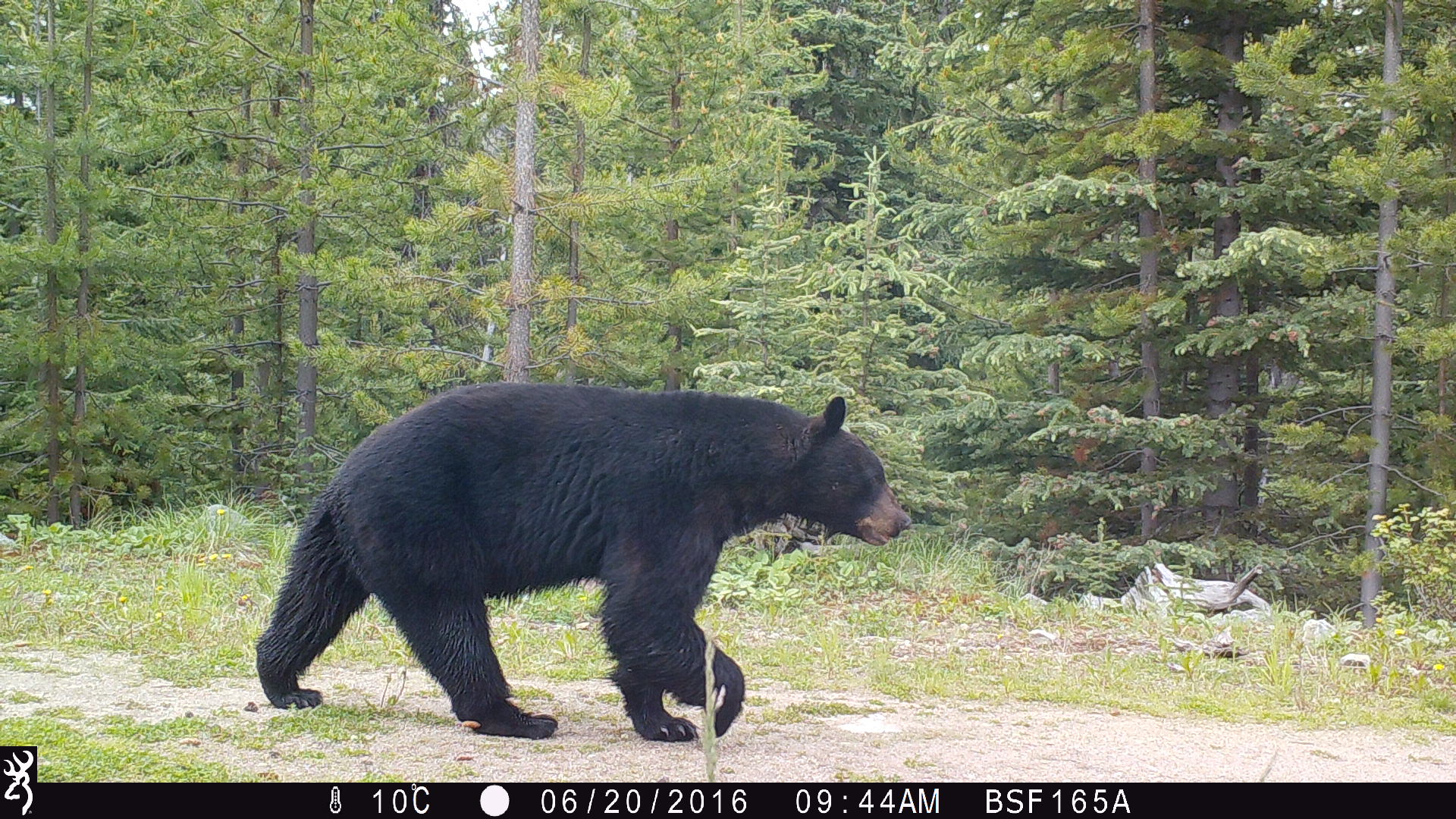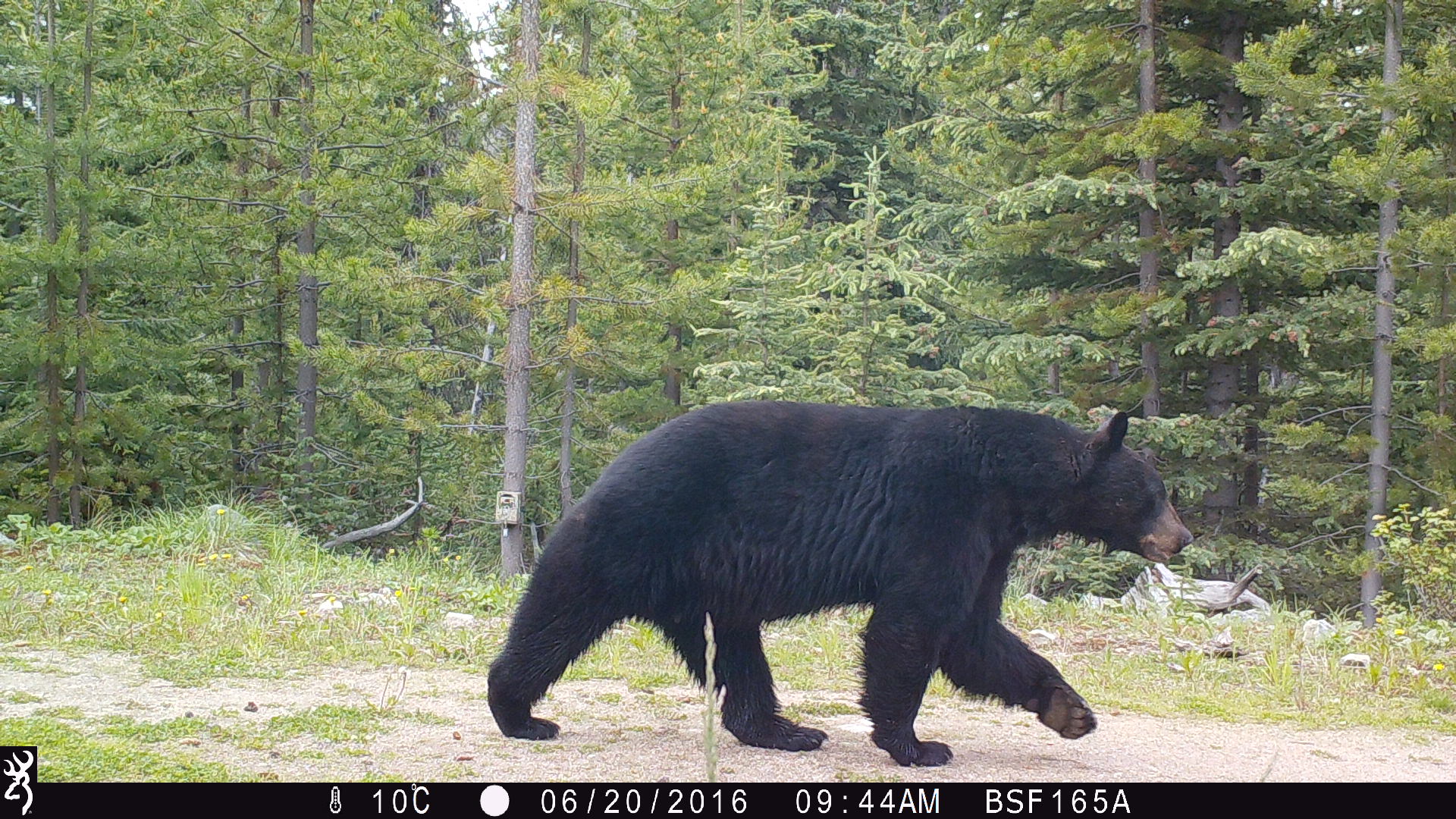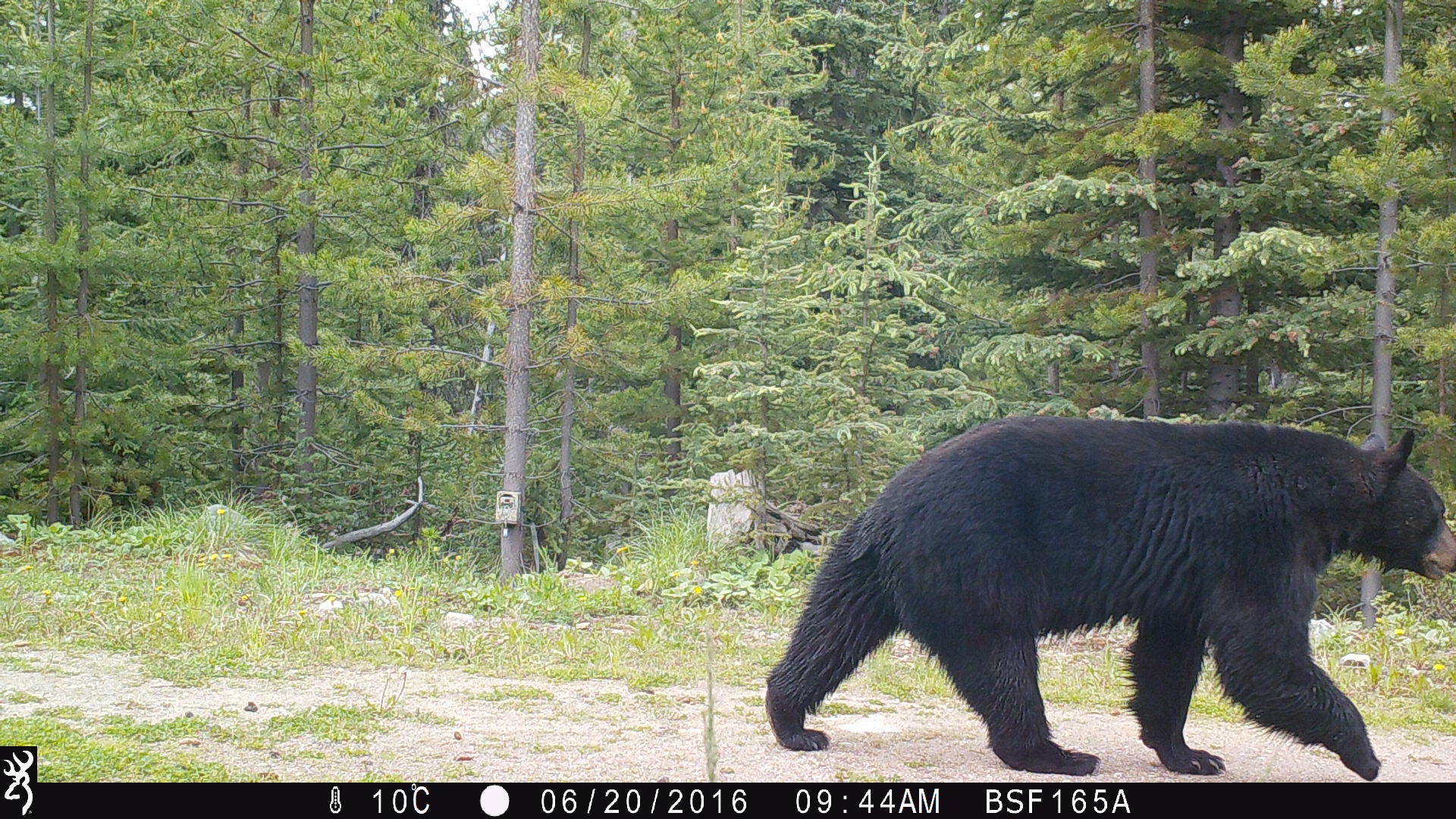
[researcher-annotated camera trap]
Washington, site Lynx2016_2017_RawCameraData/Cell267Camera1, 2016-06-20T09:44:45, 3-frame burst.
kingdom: Animalia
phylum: Chordata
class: Mammalia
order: Carnivora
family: Ursidae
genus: Ursus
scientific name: Ursus americanus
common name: american black bear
Ursus americanus (american black bear). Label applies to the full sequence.